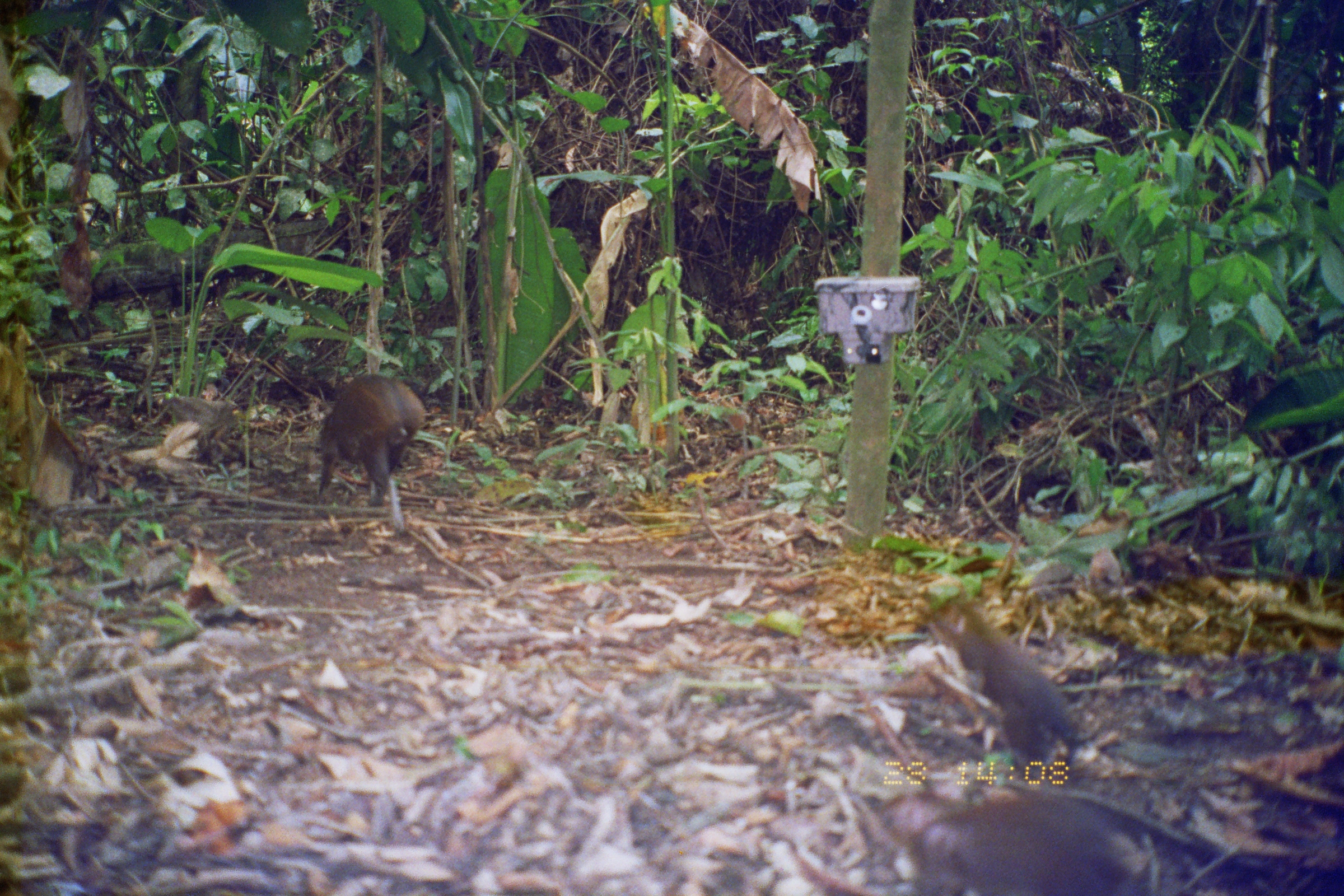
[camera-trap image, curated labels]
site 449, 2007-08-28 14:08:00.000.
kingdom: Animalia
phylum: Chordata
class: Mammalia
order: Rodentia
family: Dasyproctidae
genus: Dasyprocta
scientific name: Dasyprocta punctata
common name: central american agouti